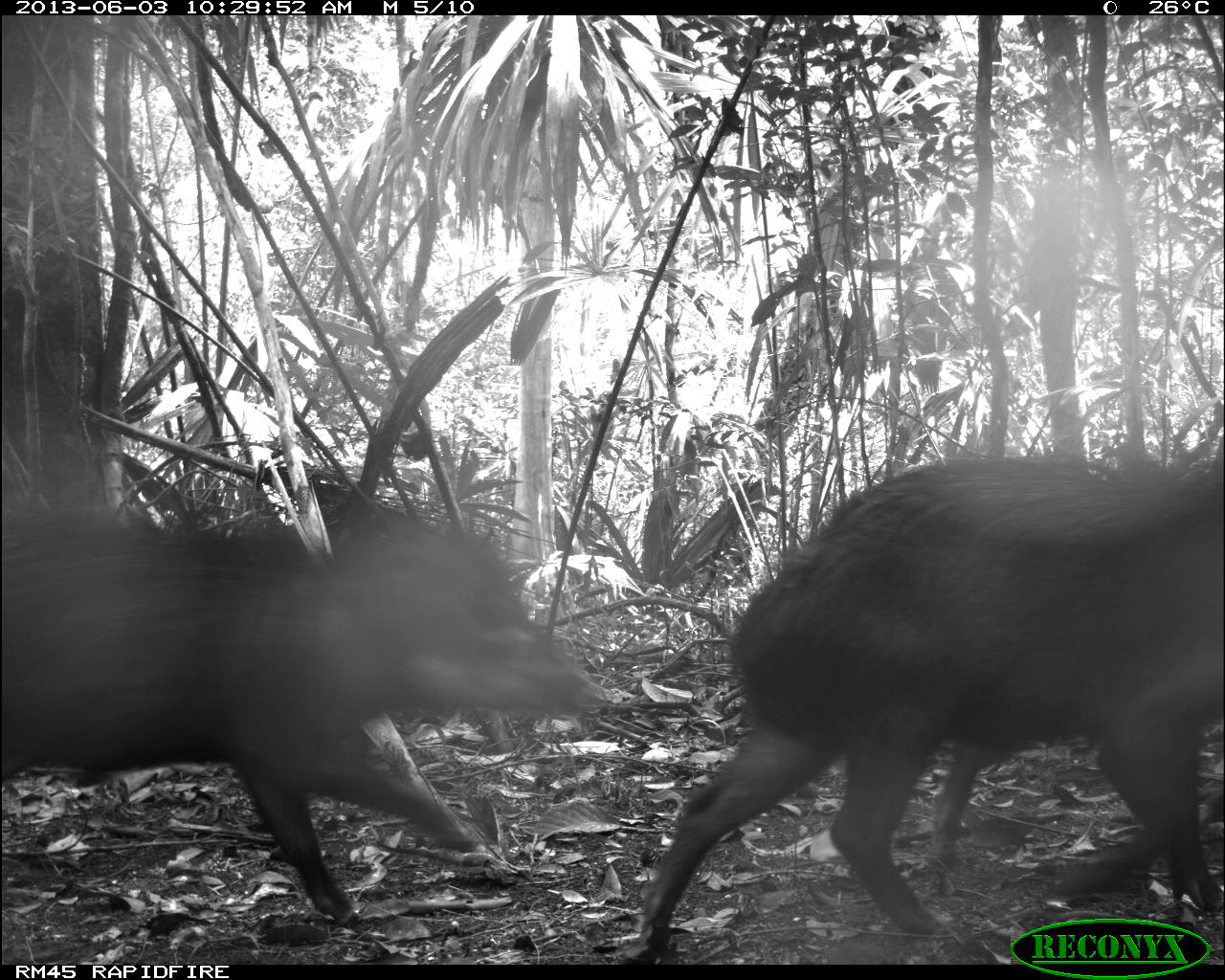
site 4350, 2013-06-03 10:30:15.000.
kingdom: Animalia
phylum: Chordata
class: Mammalia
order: Artiodactyla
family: Tayassuidae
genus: Tayassu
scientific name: Tayassu pecari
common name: white-lipped peccary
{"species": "Tayassu pecari (white-lipped peccary)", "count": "6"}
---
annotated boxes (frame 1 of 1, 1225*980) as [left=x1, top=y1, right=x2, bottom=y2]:
tayassu pecari: [left=616, top=452, right=1225, bottom=964]; [left=0, top=501, right=607, bottom=926]